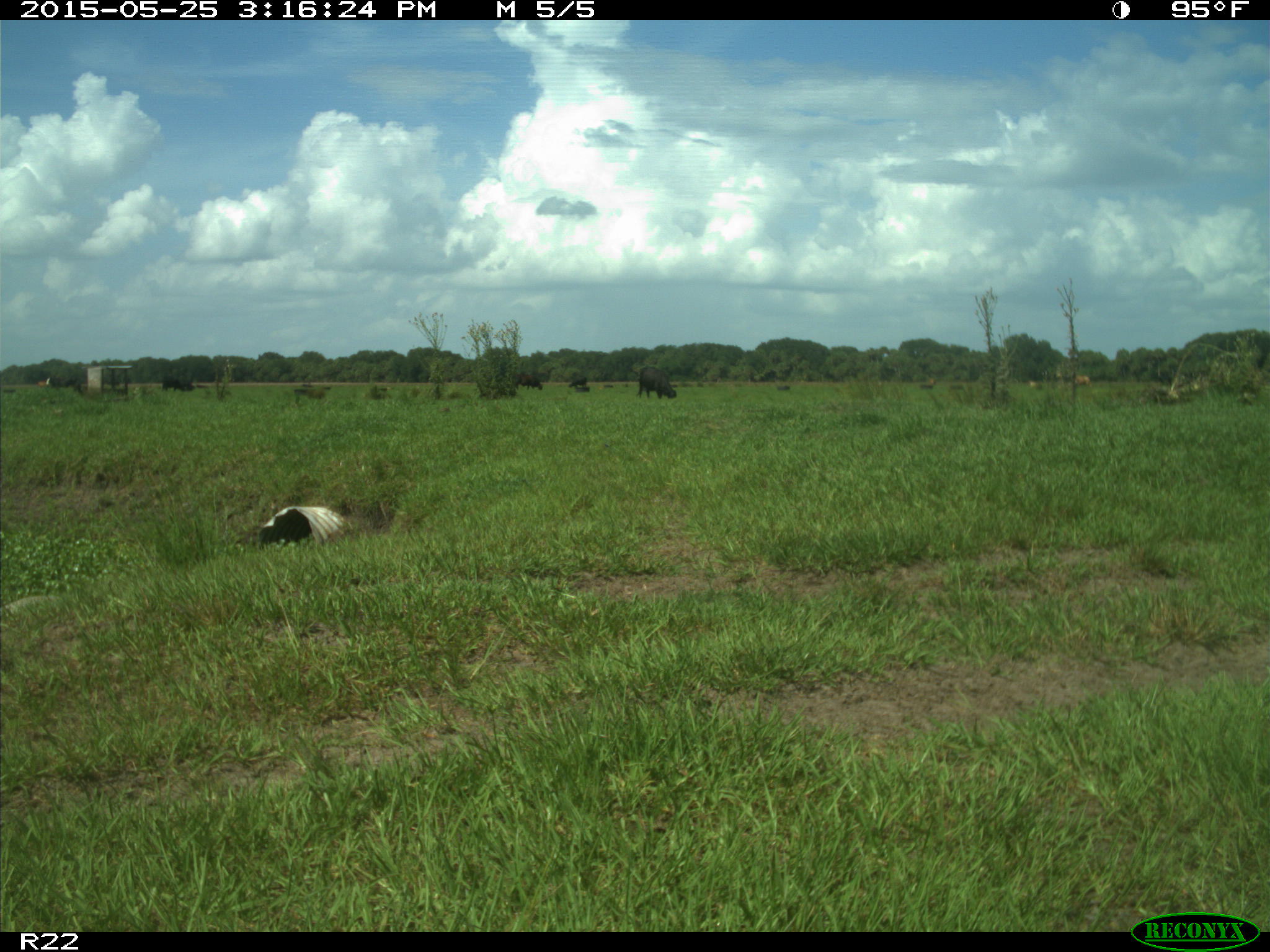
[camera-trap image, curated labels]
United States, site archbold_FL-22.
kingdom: Animalia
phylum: Chordata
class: Mammalia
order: Artiodactyla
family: Bovidae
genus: Bos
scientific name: Bos taurus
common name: domestic cow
Bos taurus (domestic cow).